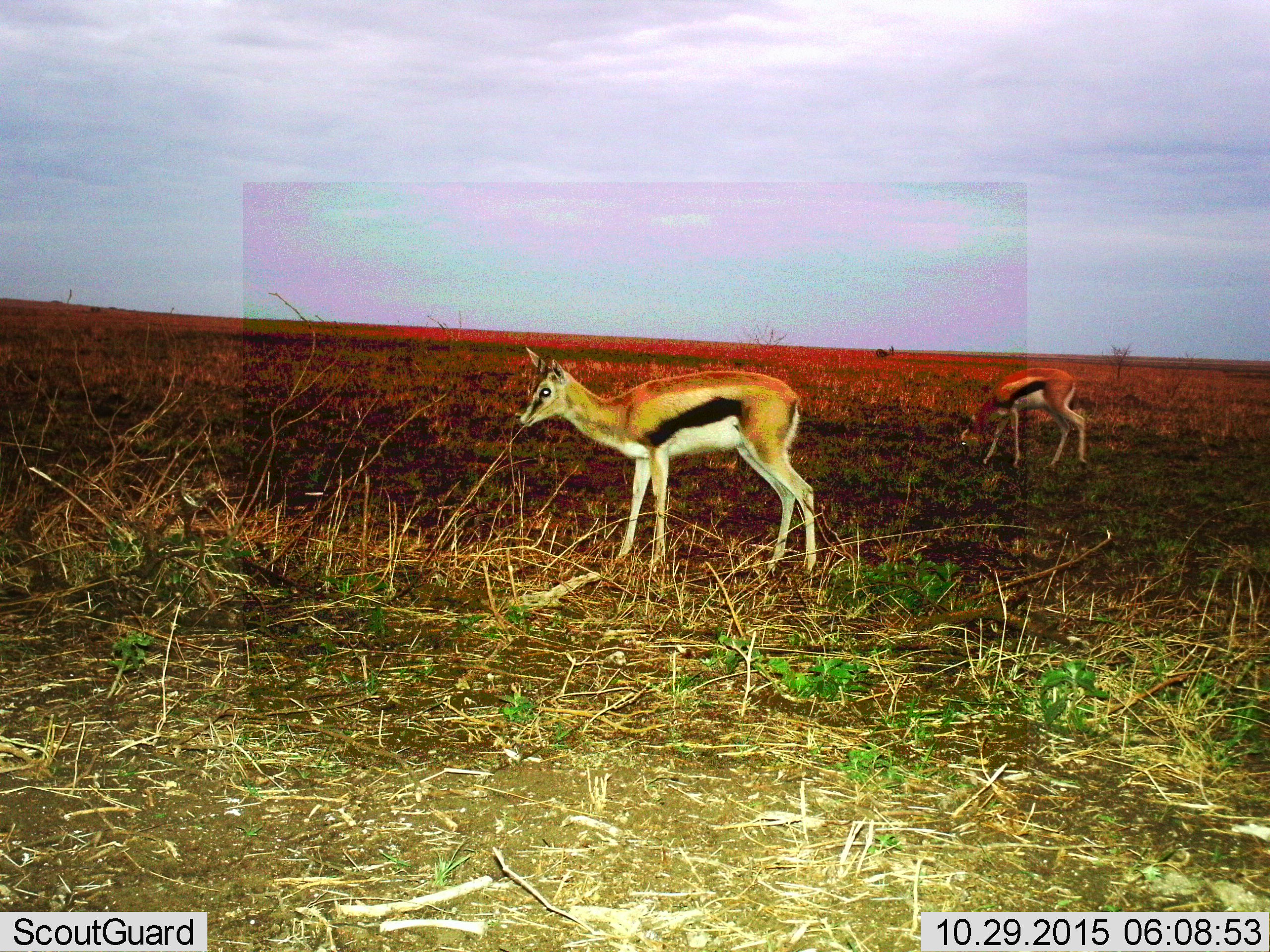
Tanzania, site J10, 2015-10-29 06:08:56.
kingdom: Animalia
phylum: Chordata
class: Mammalia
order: Artiodactyla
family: Bovidae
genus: Eudorcas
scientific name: Eudorcas thomsonii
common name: thomson's gazelle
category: gazellethomsons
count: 2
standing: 70%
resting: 0%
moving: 20%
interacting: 0%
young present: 10%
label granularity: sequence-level